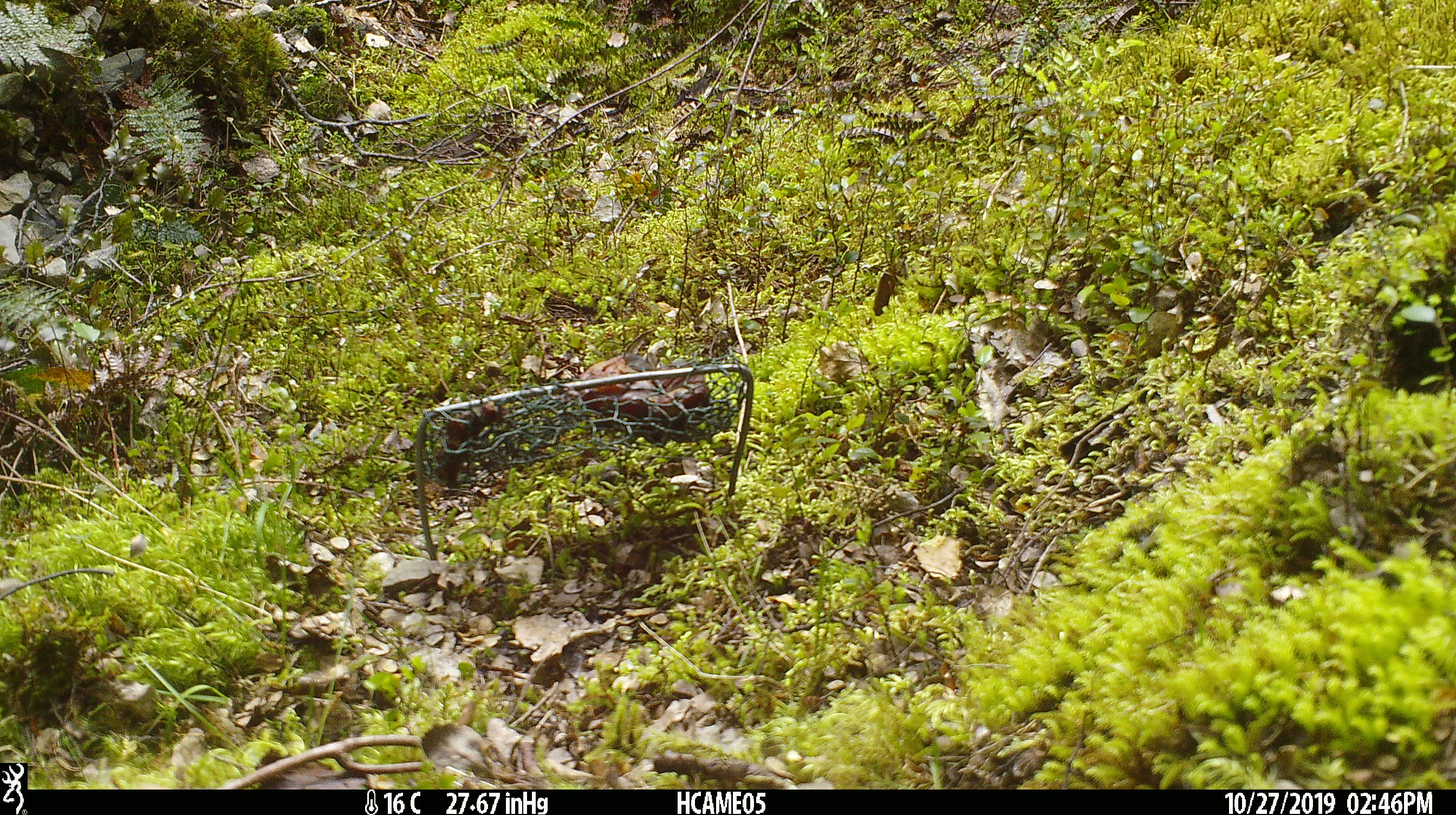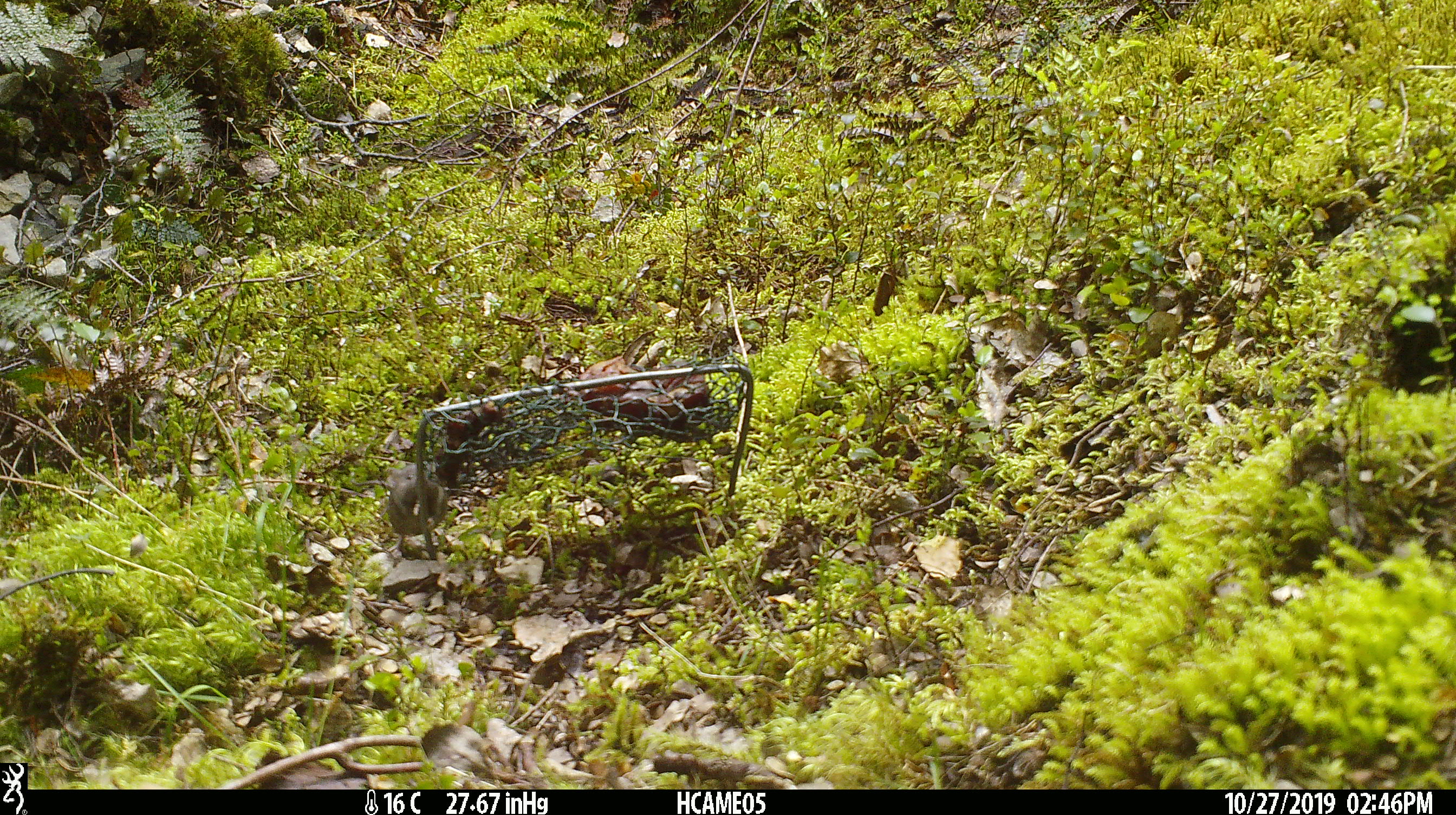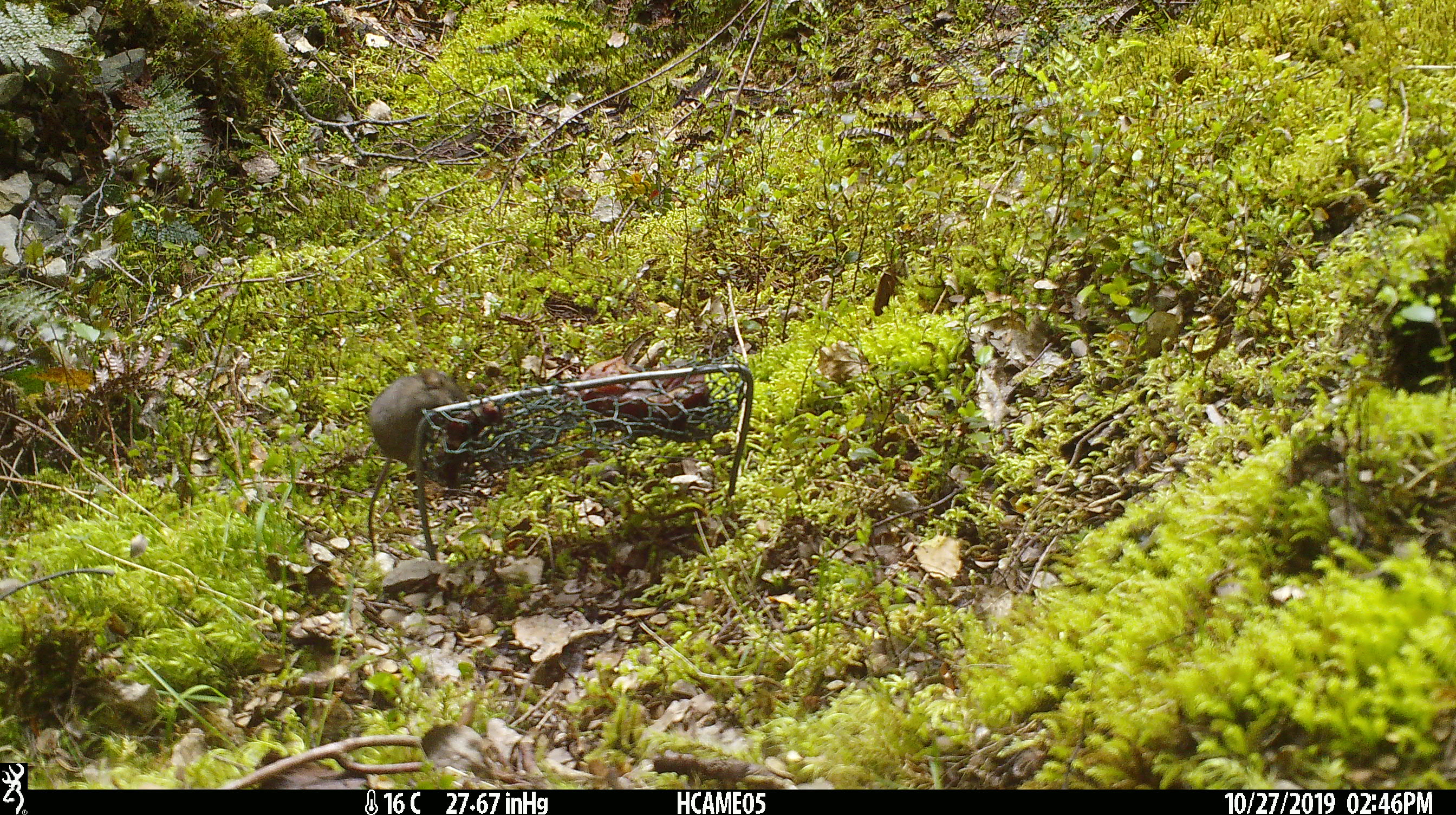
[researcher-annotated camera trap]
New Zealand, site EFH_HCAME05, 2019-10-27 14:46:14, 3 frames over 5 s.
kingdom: Animalia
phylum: Chordata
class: Mammalia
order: Rodentia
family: Muridae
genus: Mus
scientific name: Mus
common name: mouse